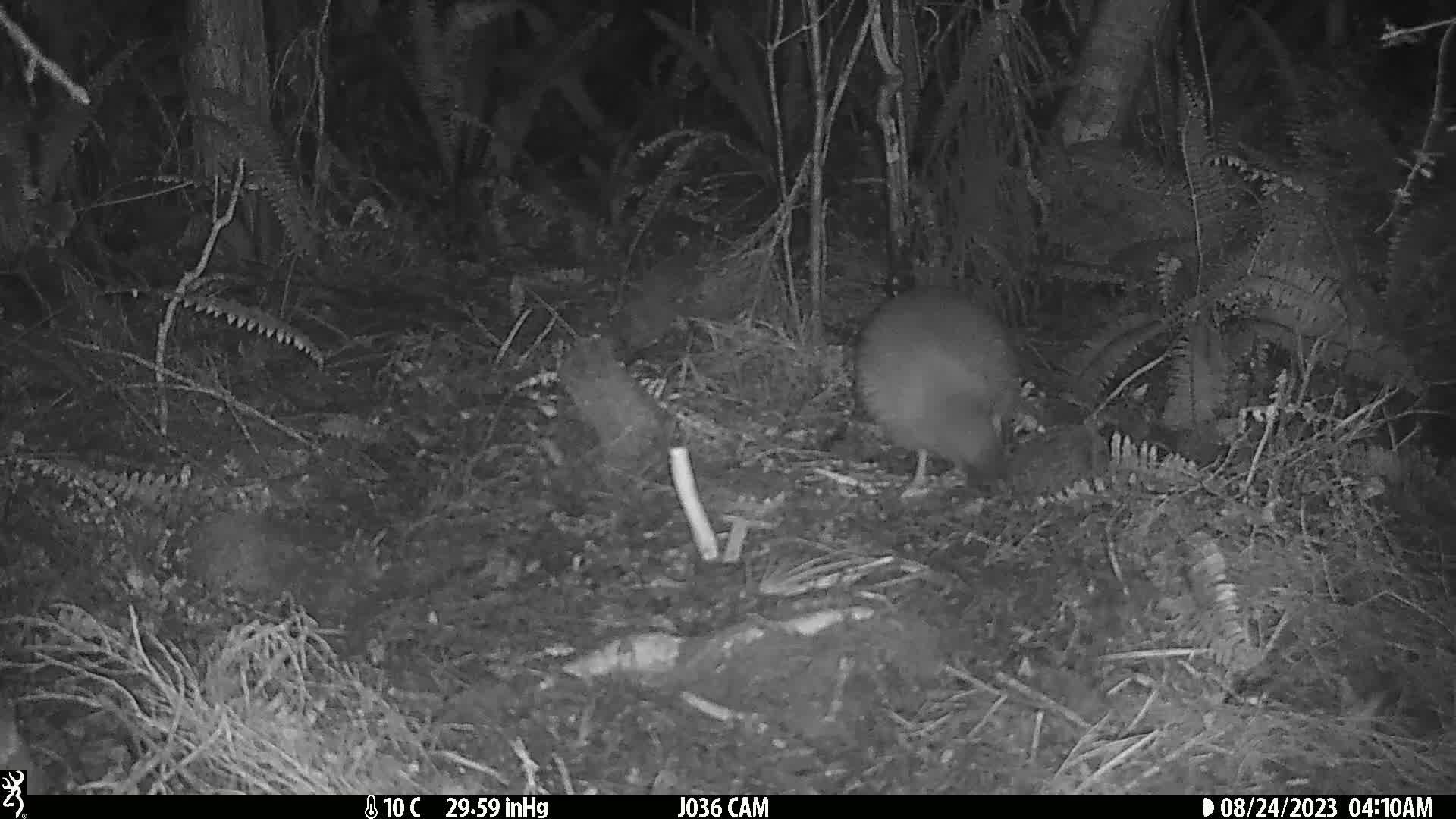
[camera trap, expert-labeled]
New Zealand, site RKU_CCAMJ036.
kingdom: Animalia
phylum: Chordata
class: Aves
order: Apterygiformes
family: Apterygidae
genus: Apteryx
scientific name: Apteryx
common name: kiwi